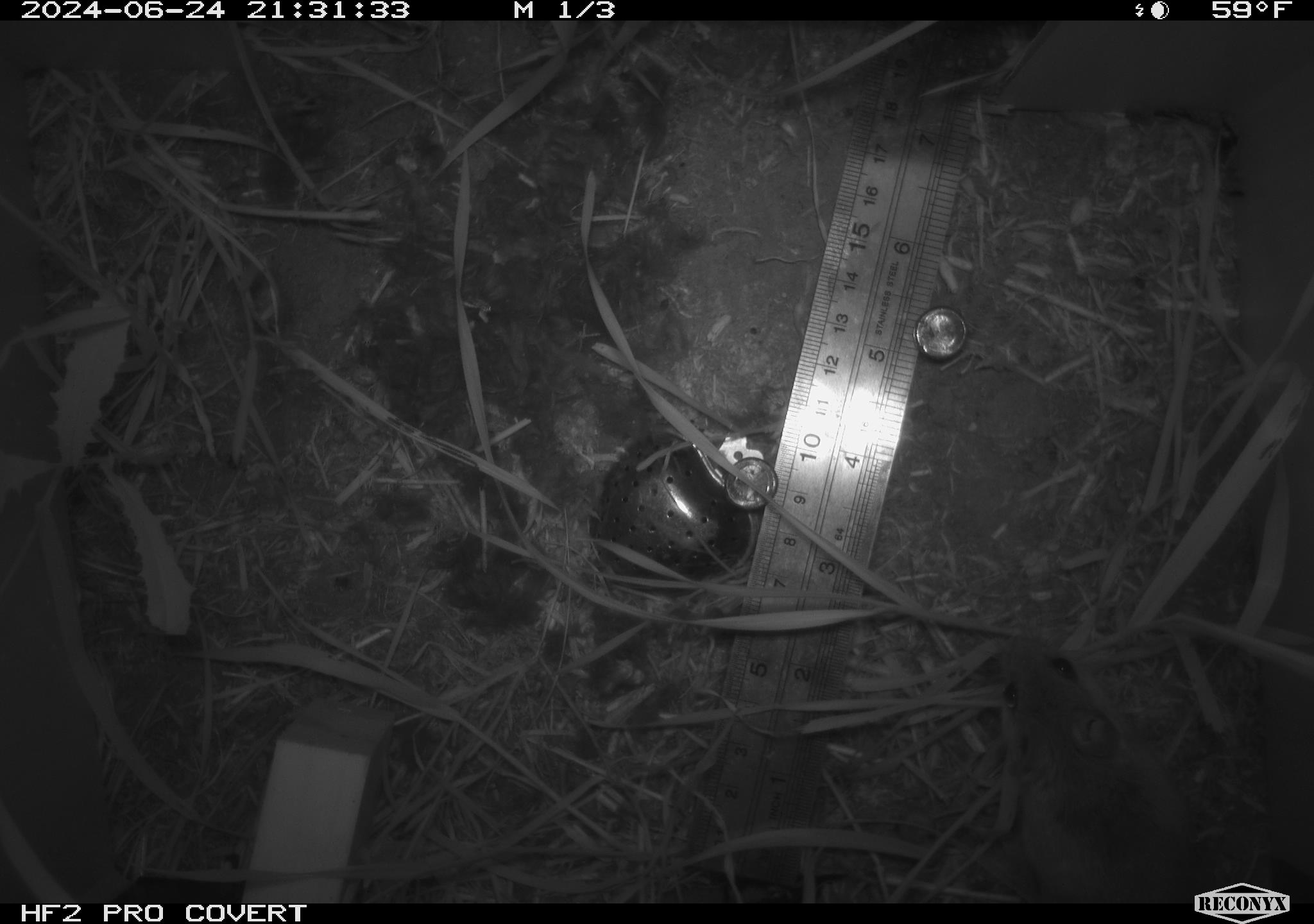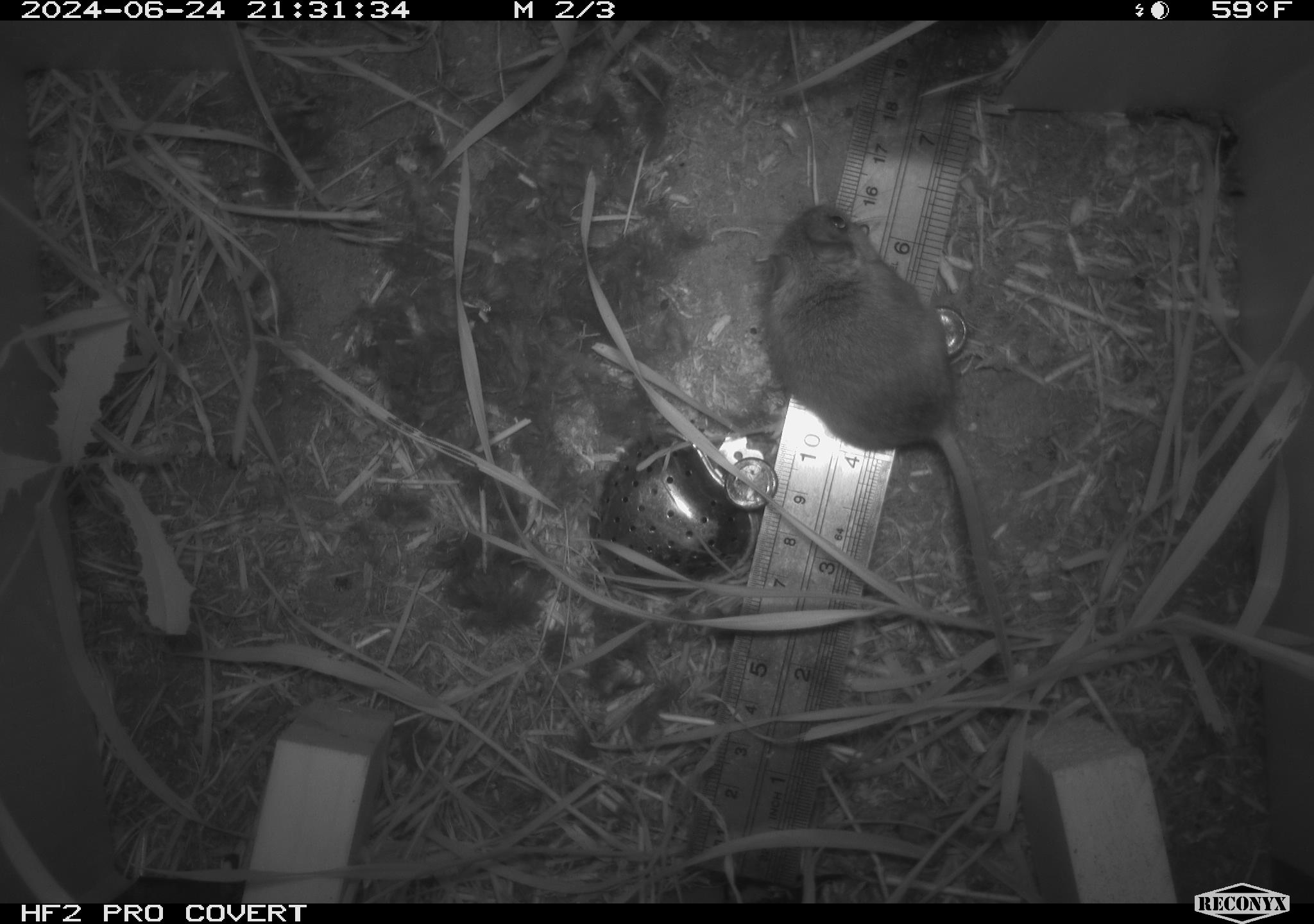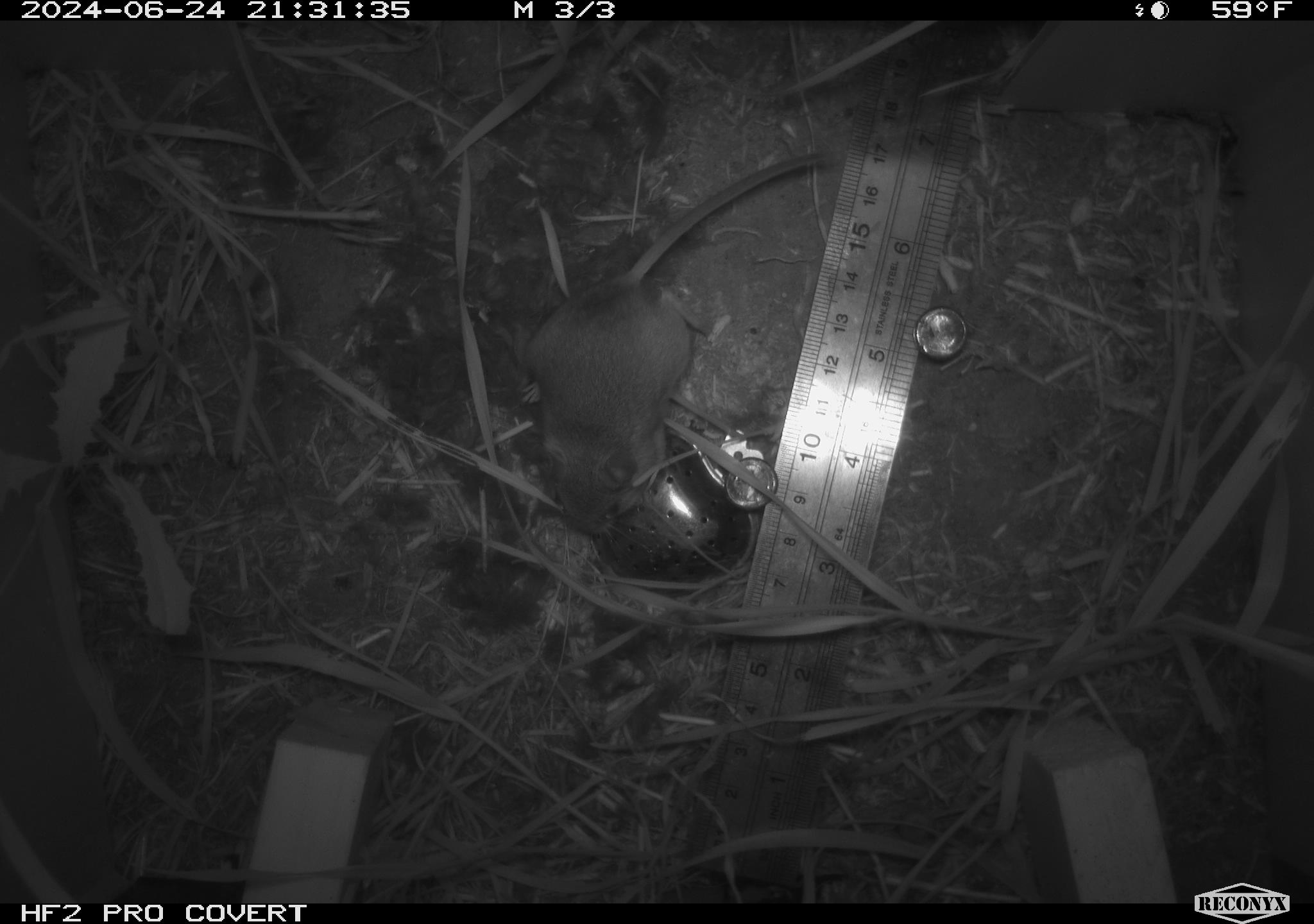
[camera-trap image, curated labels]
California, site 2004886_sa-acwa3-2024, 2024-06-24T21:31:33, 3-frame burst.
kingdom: Animalia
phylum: Chordata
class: Mammalia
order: Rodentia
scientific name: Rodentia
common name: mouse species